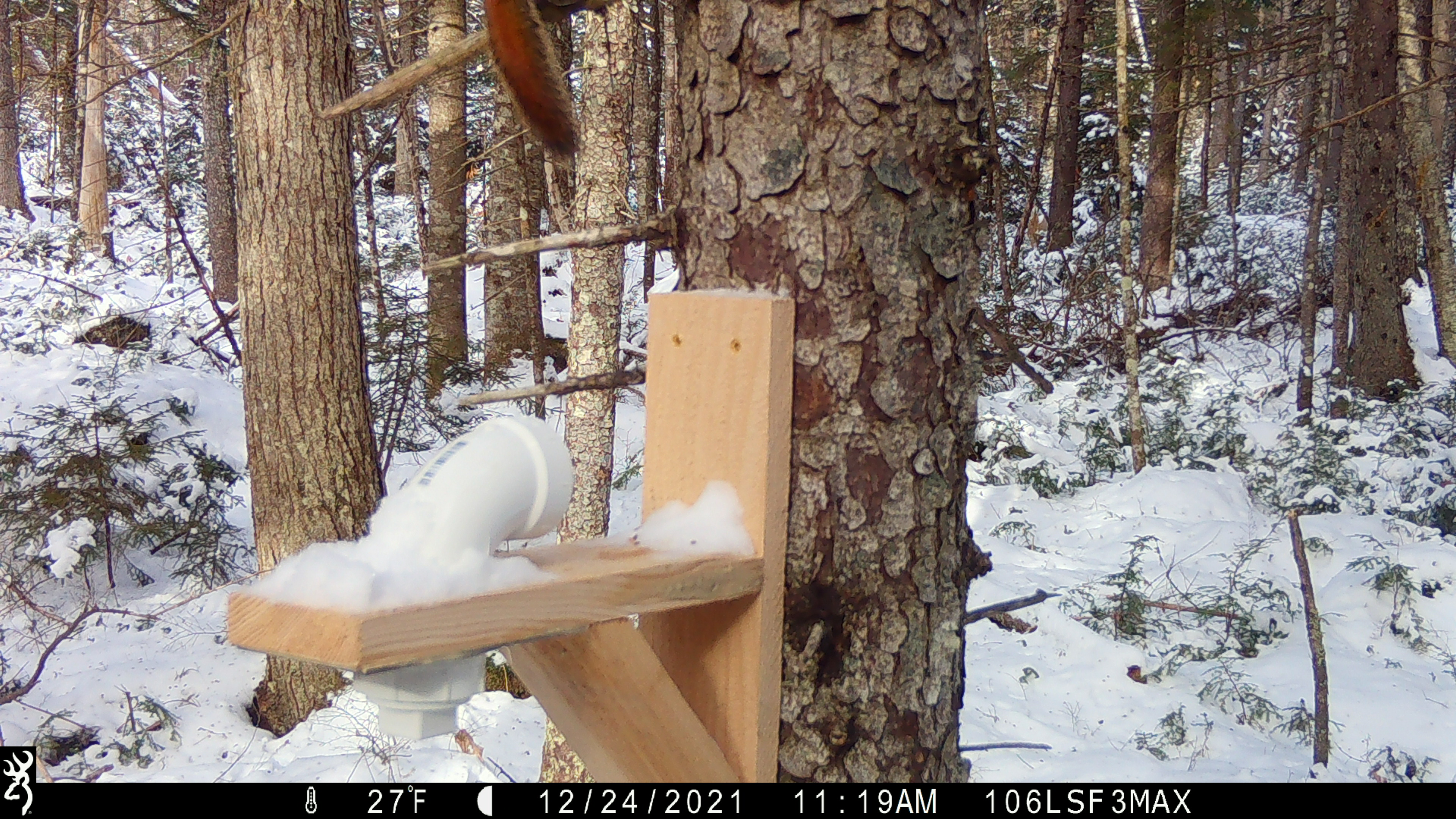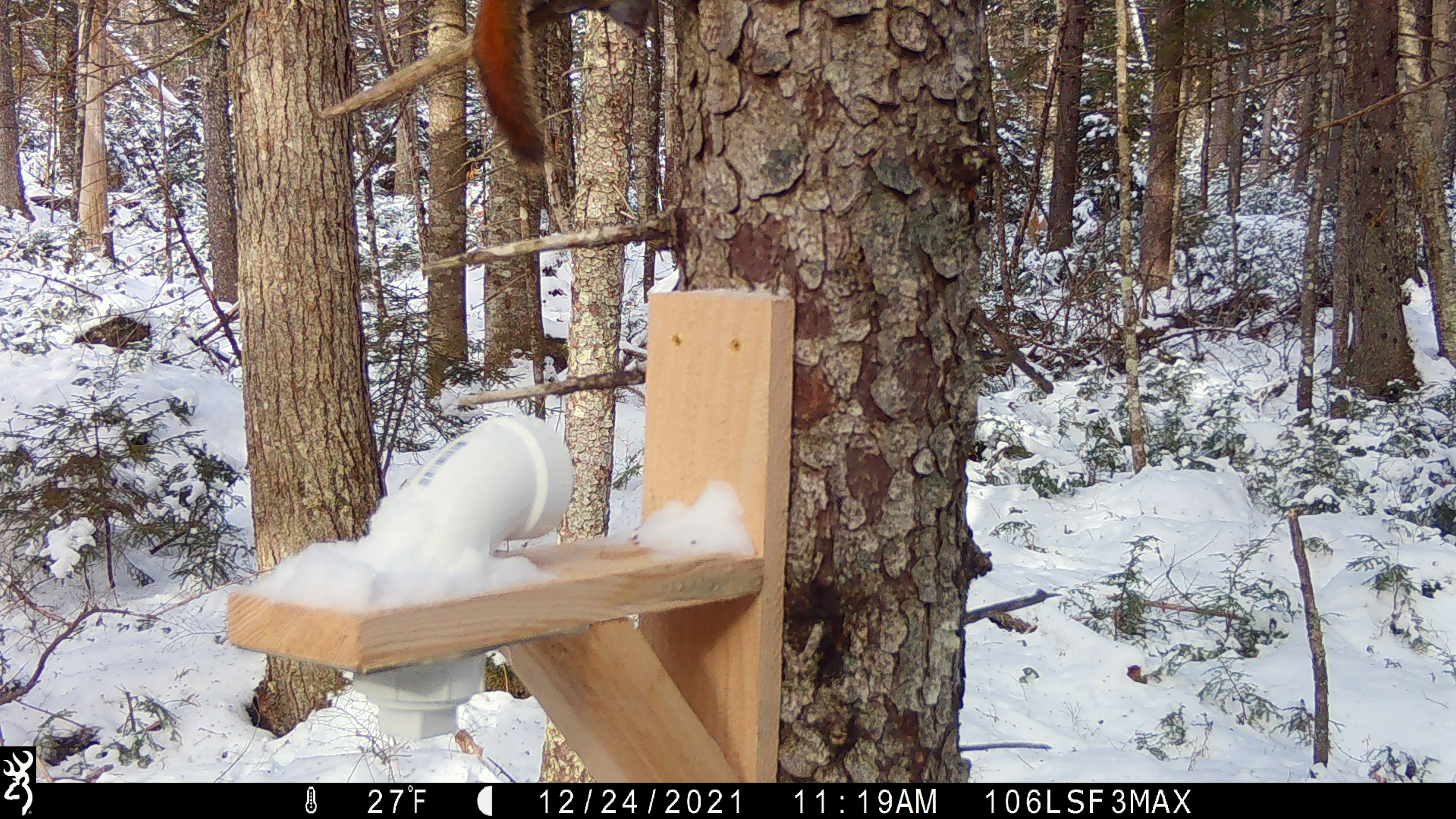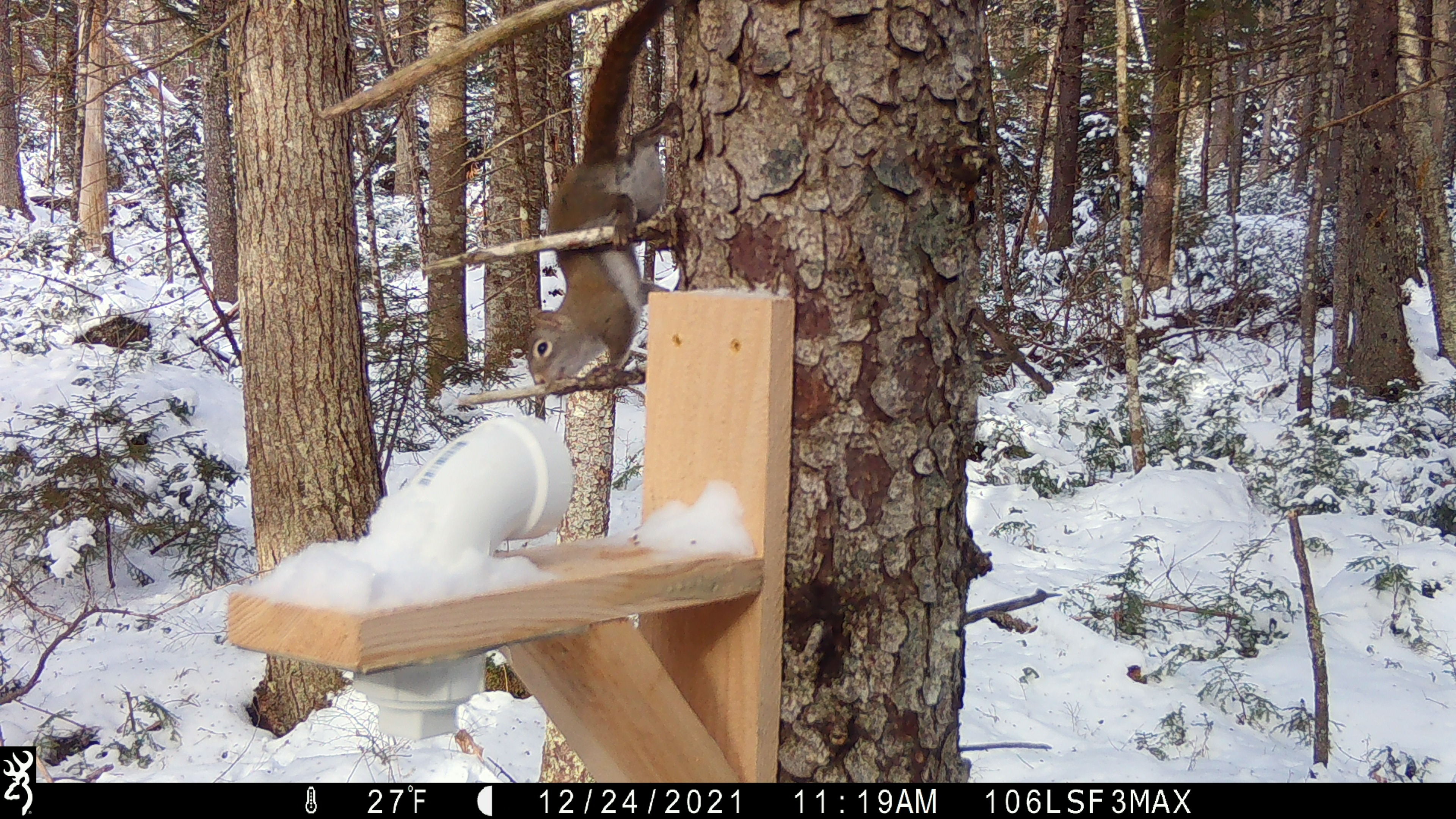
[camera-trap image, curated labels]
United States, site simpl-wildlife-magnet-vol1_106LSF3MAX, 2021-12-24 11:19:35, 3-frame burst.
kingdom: Animalia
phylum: Chordata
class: Mammalia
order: Rodentia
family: Sciuridae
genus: Tamiasciurus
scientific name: Tamiasciurus hudsonicus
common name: red squirrel